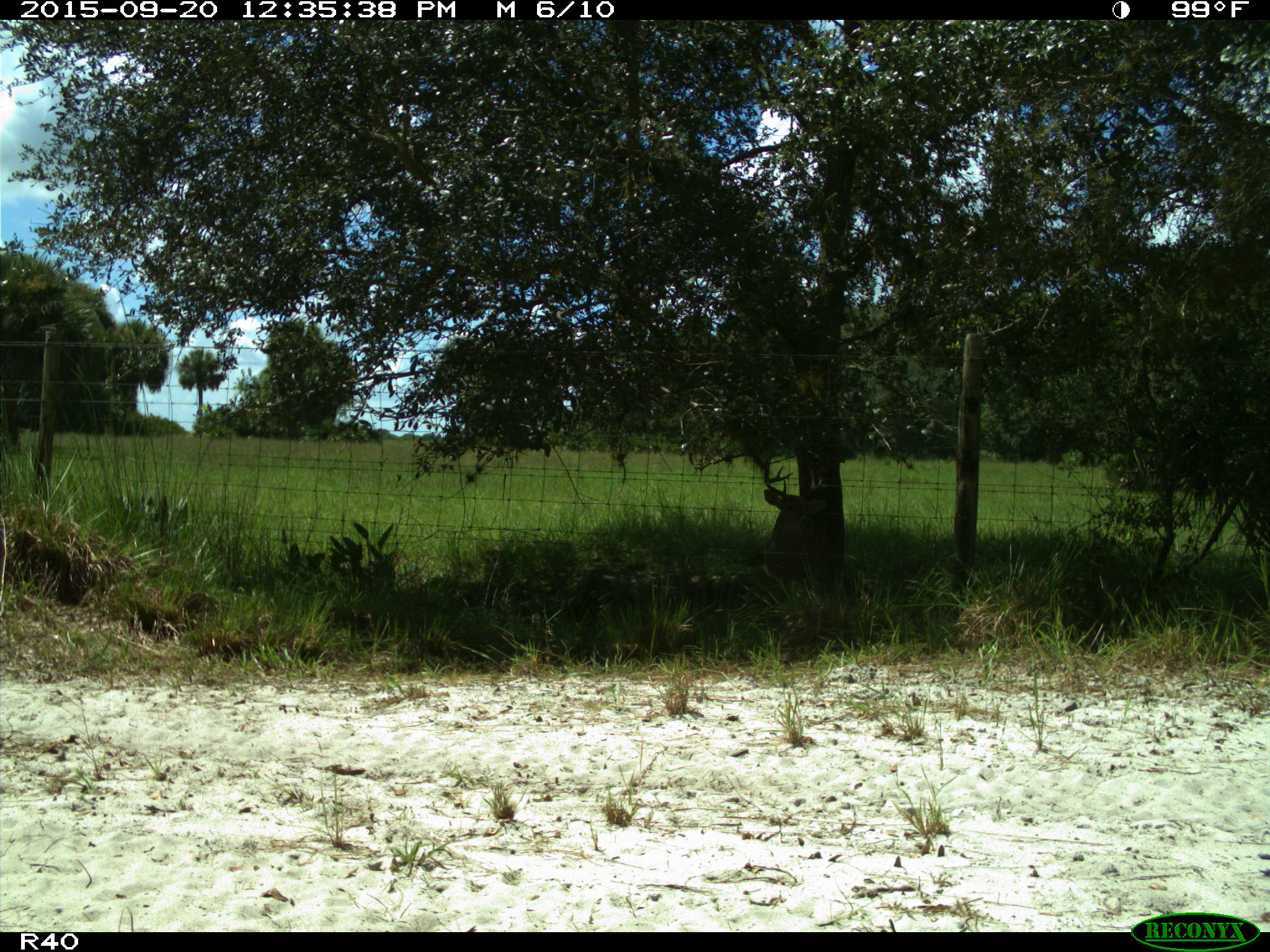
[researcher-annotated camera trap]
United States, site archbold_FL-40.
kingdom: Animalia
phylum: Chordata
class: Mammalia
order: Artiodactyla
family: Cervidae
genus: Odocoileus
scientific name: Odocoileus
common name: deer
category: unidentified deer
Unidentified deer (deer) (Odocoileus).